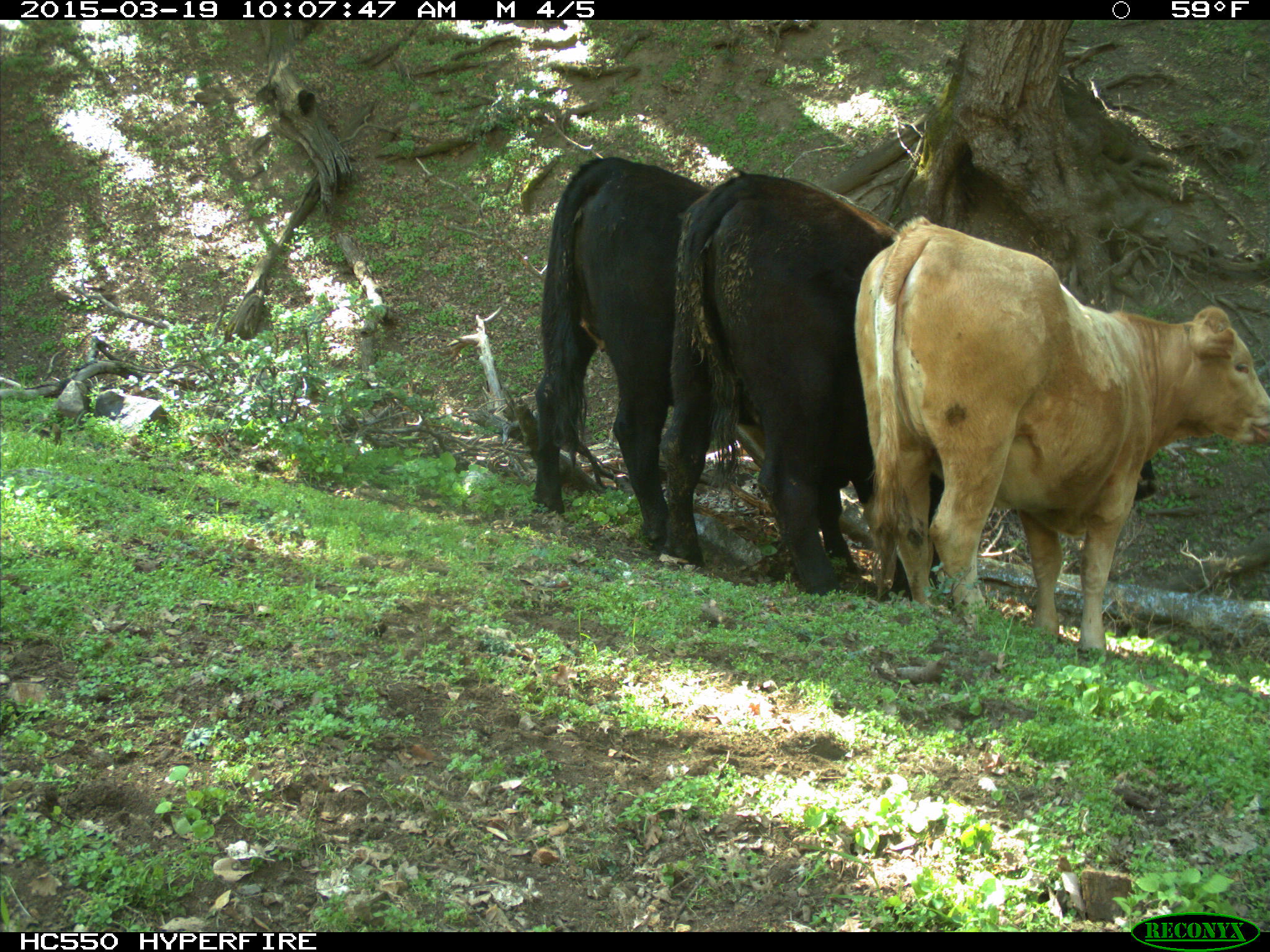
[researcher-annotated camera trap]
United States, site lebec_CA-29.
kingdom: Animalia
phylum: Chordata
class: Mammalia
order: Artiodactyla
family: Bovidae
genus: Bos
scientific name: Bos taurus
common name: domestic cow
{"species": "Bos taurus (domestic cow)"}